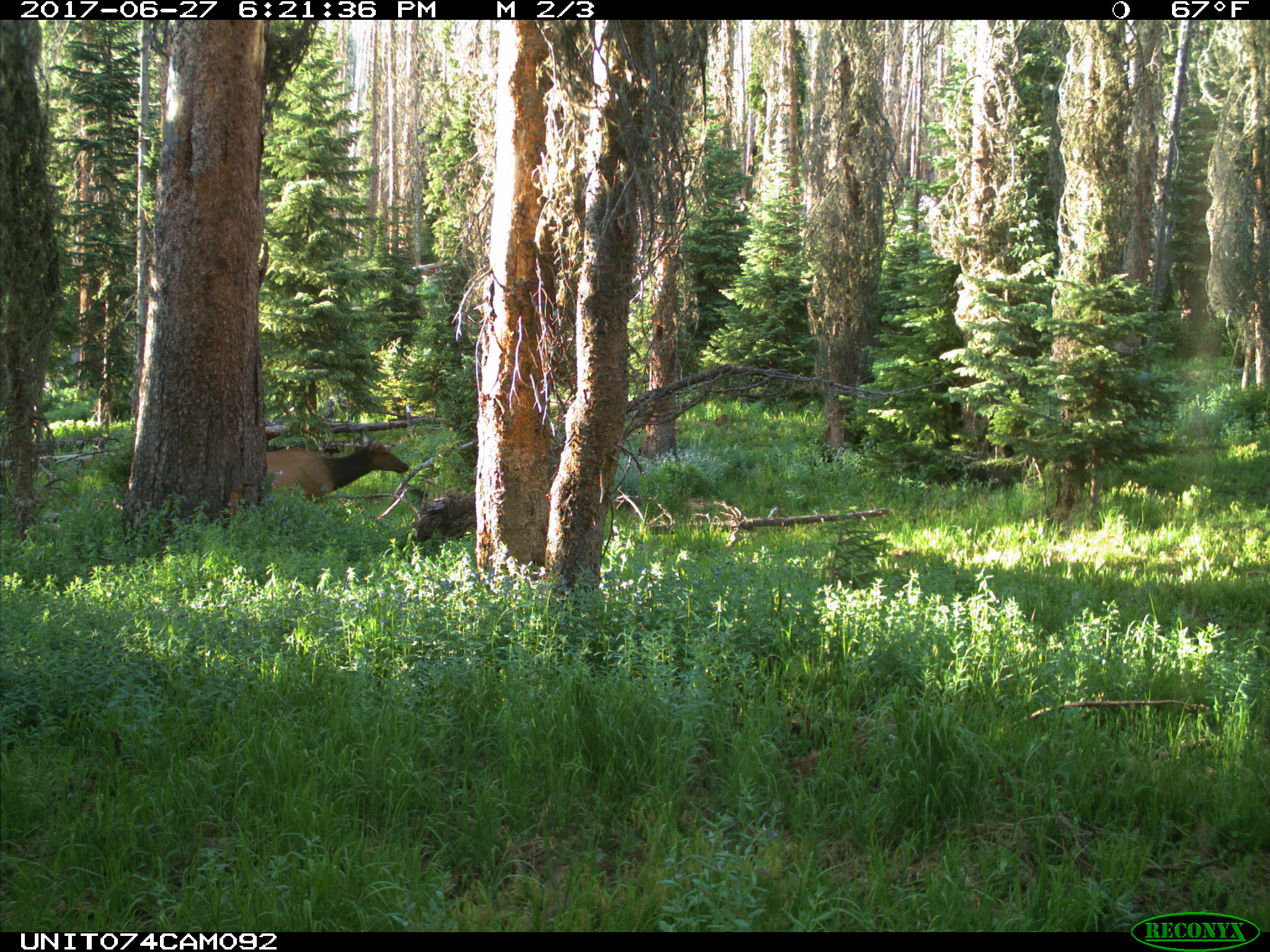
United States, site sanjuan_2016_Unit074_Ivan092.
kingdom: Animalia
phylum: Chordata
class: Mammalia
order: Artiodactyla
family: Cervidae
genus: Cervus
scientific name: Cervus elaphus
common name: red deer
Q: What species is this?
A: Cervus elaphus (red deer).